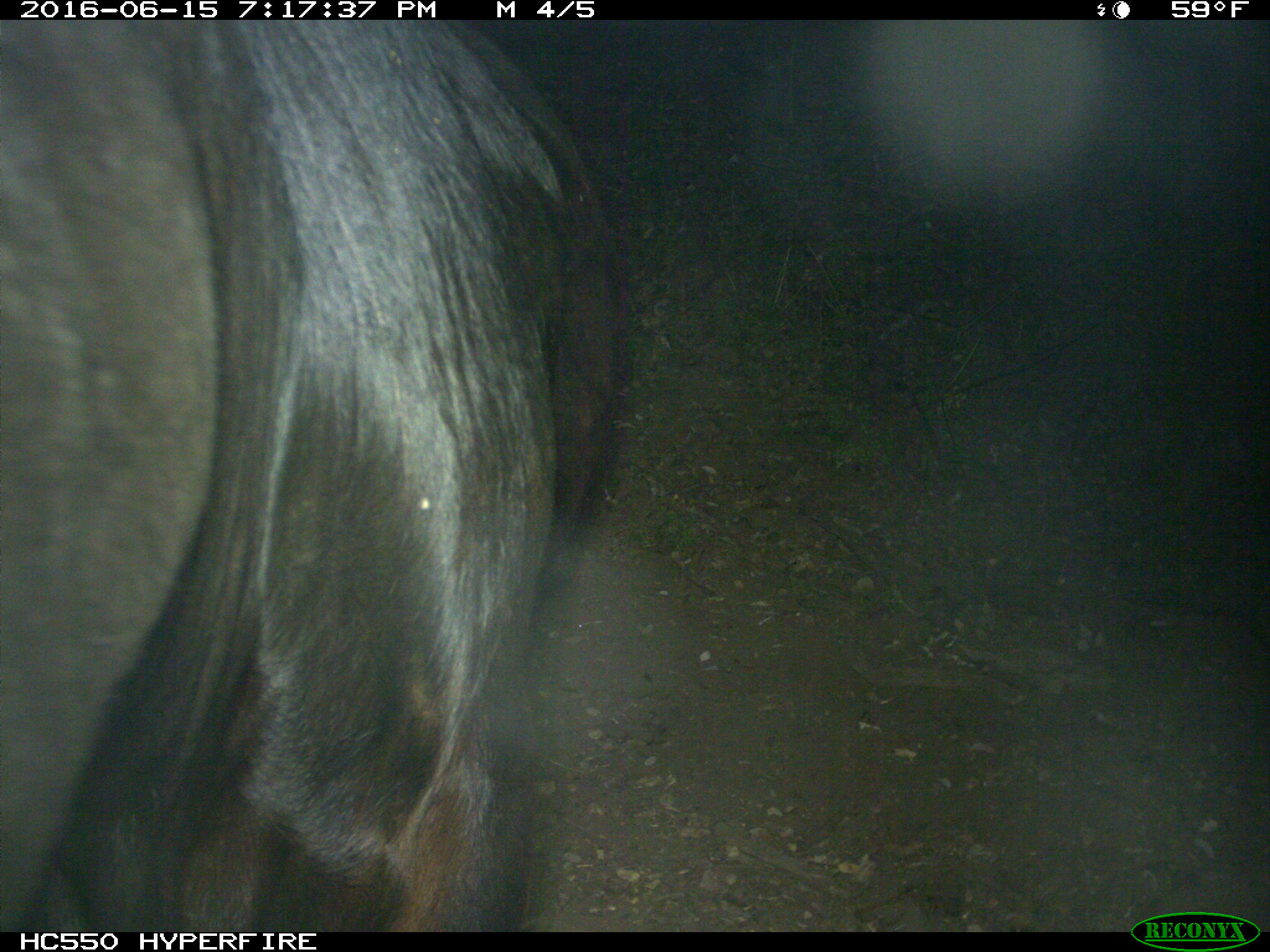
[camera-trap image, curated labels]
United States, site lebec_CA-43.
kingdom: Animalia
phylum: Chordata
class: Mammalia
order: Artiodactyla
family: Bovidae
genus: Bos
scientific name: Bos taurus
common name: domestic cow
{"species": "Bos taurus (domestic cow)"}